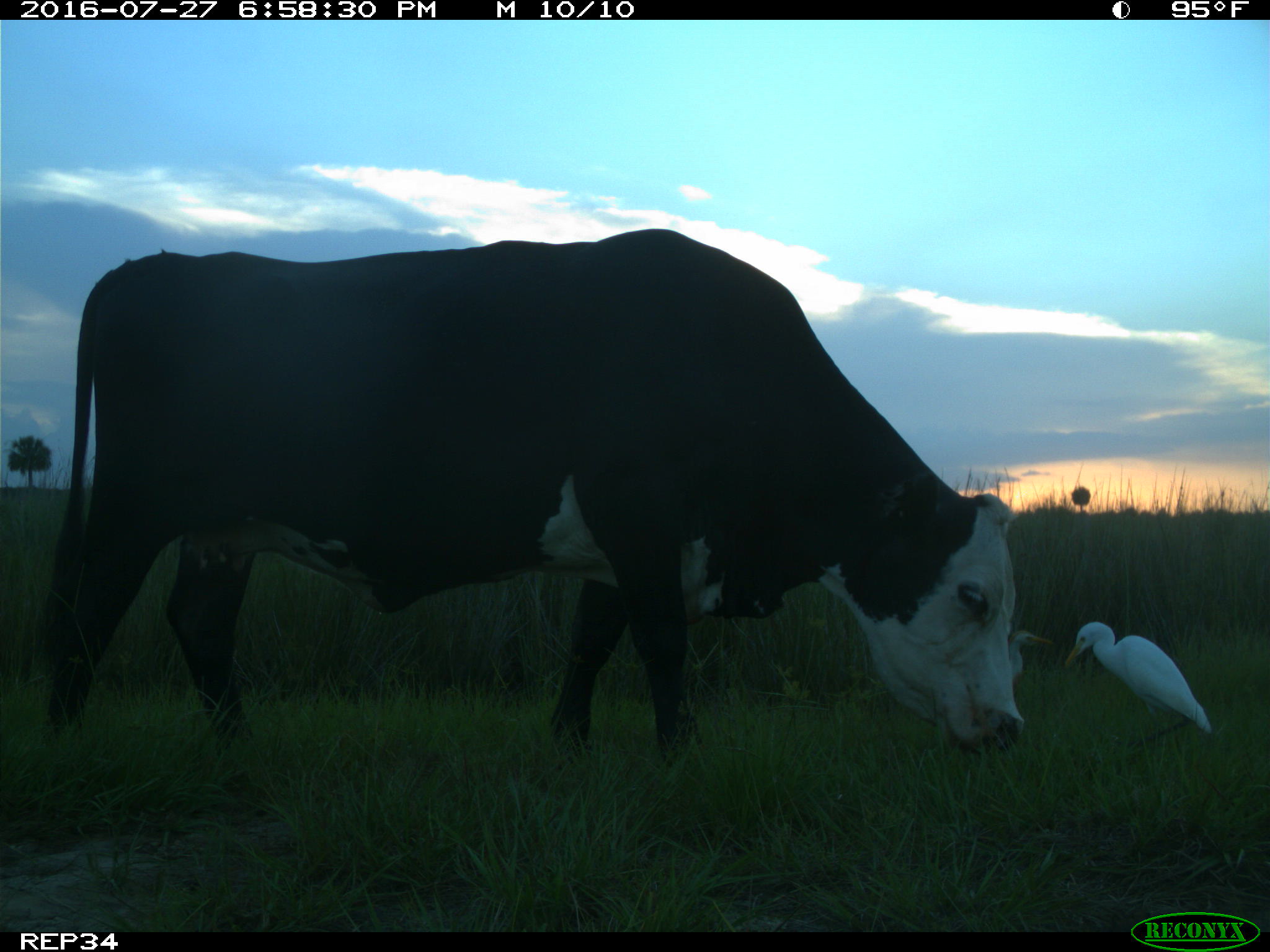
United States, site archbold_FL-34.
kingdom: Animalia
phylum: Chordata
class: Mammalia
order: Artiodactyla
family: Bovidae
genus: Bos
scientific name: Bos taurus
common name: domestic cow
Bos taurus (domestic cow).